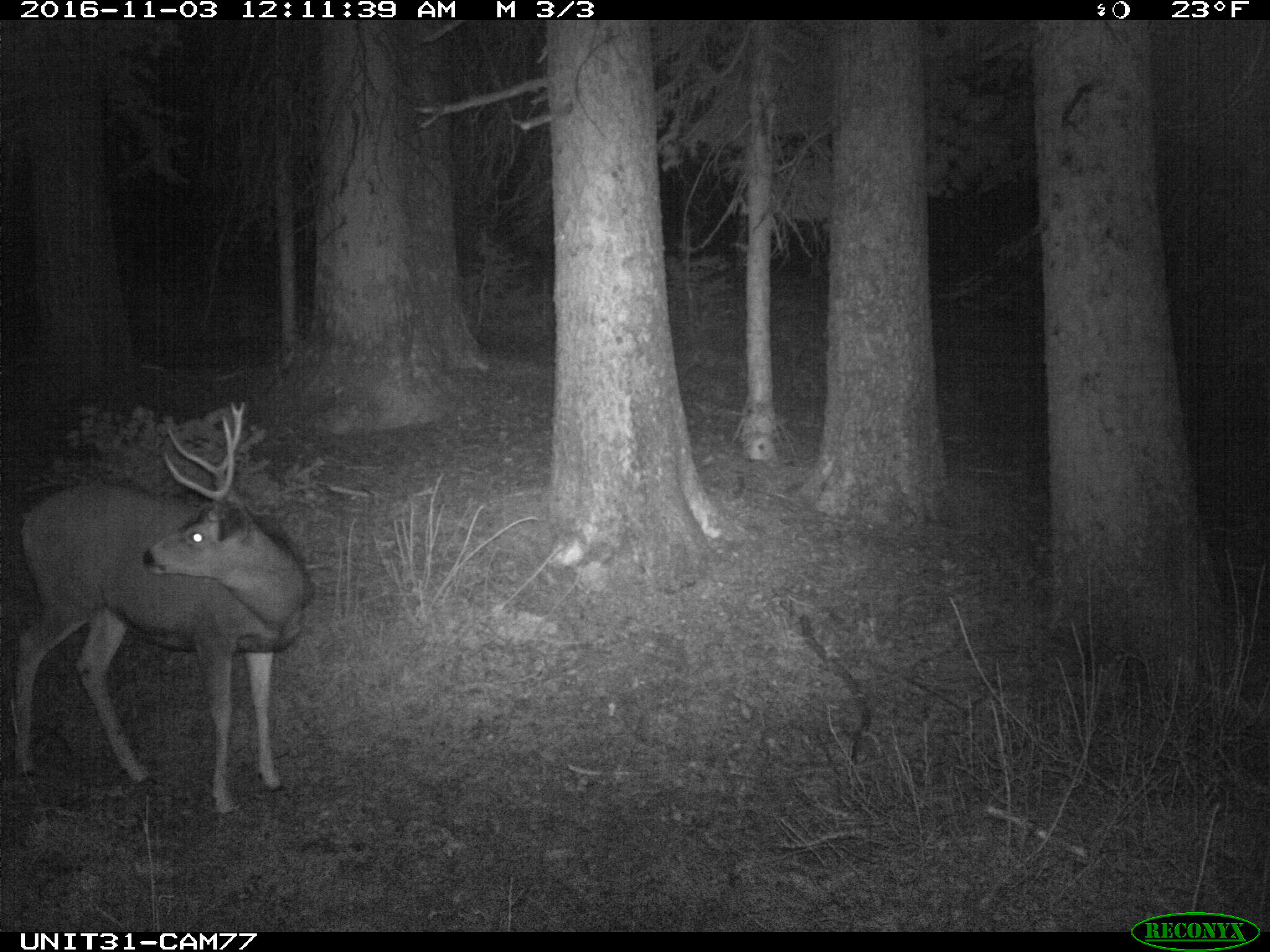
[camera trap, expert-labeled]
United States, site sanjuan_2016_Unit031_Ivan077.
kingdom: Animalia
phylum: Chordata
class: Mammalia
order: Artiodactyla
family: Cervidae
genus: Odocoileus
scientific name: Odocoileus hemionus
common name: mule deer